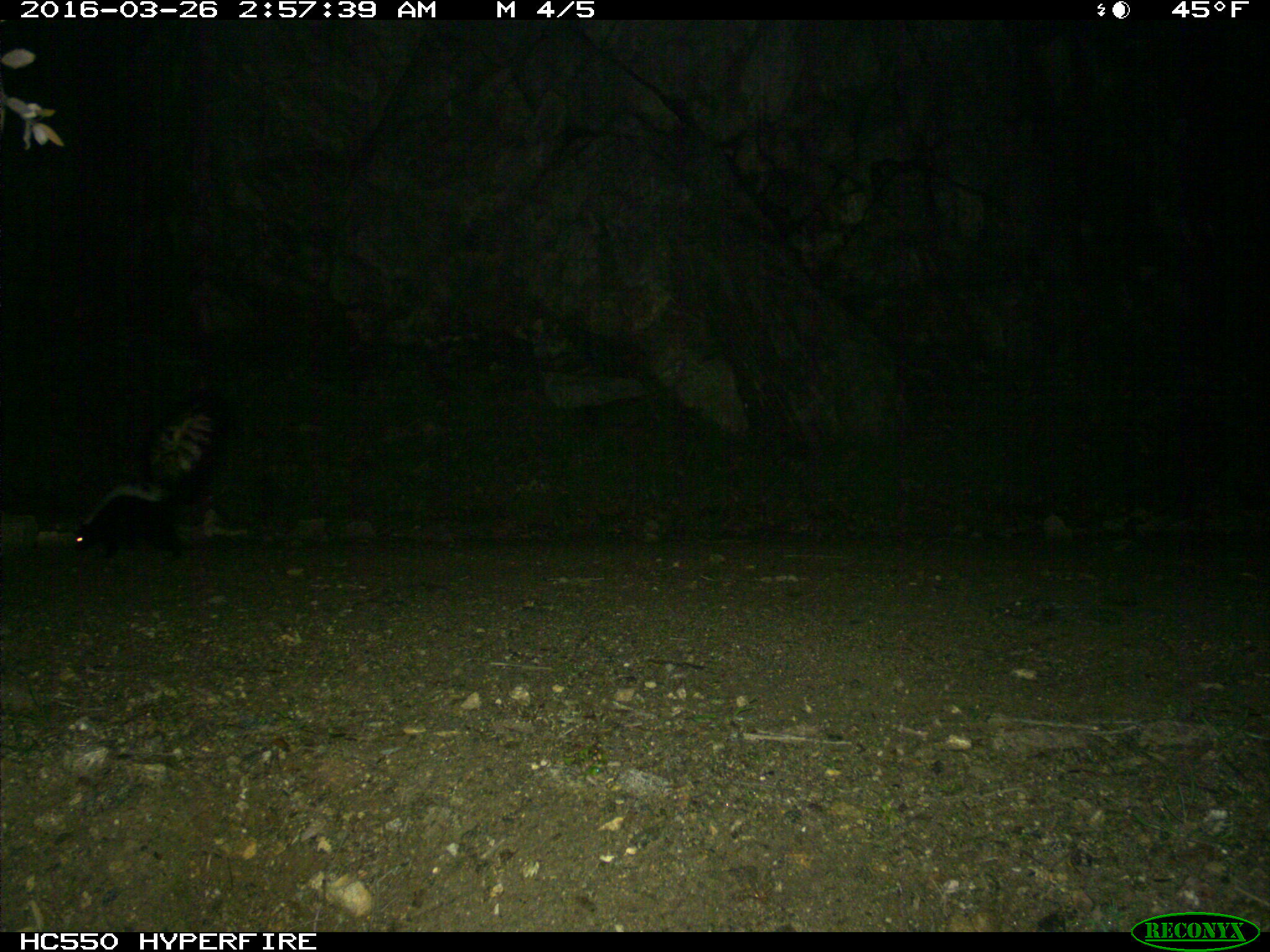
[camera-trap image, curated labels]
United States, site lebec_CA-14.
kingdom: Animalia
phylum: Chordata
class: Mammalia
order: Carnivora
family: Mephitidae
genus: Mephitis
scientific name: Mephitis mephitis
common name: striped skunk